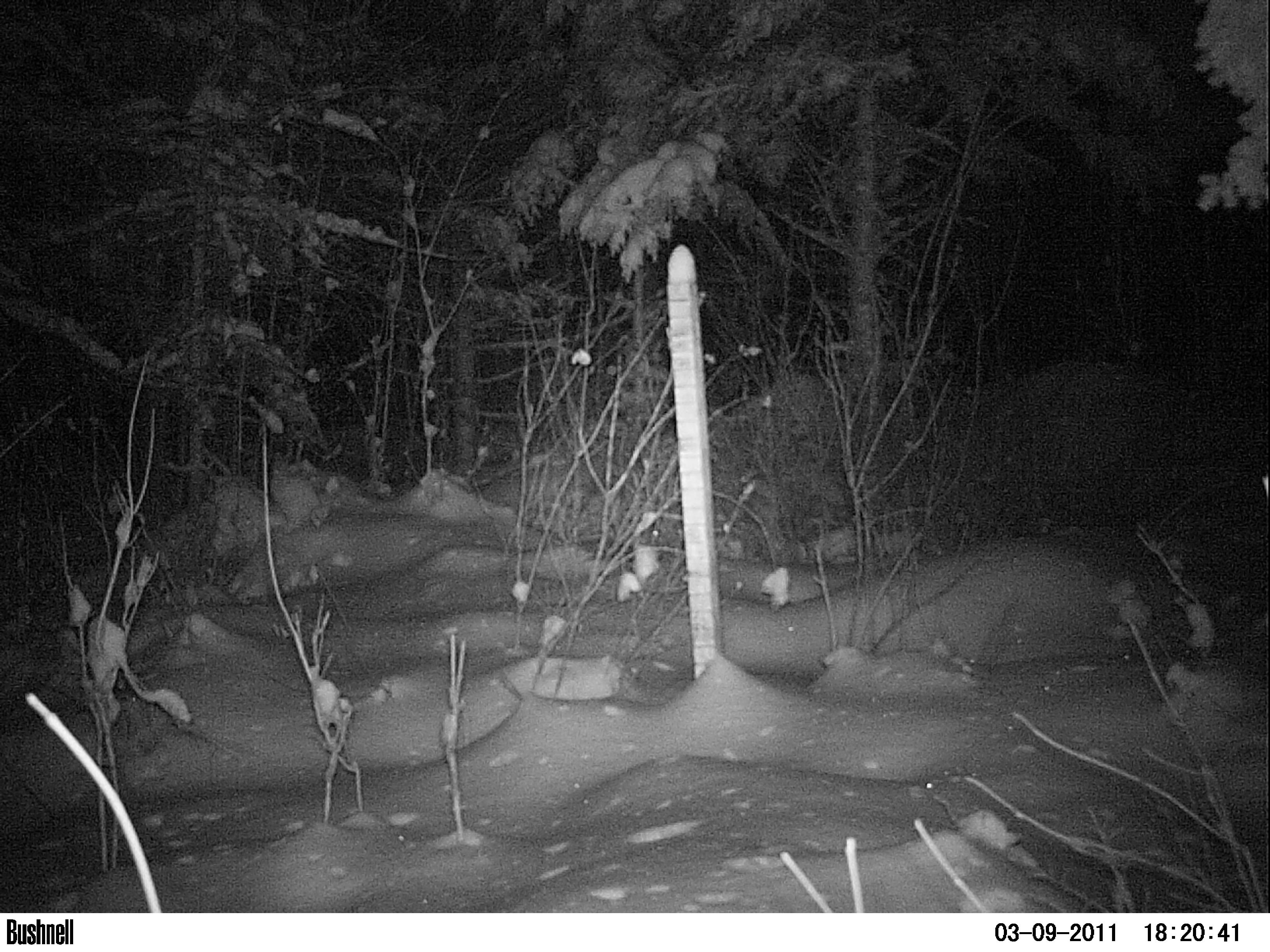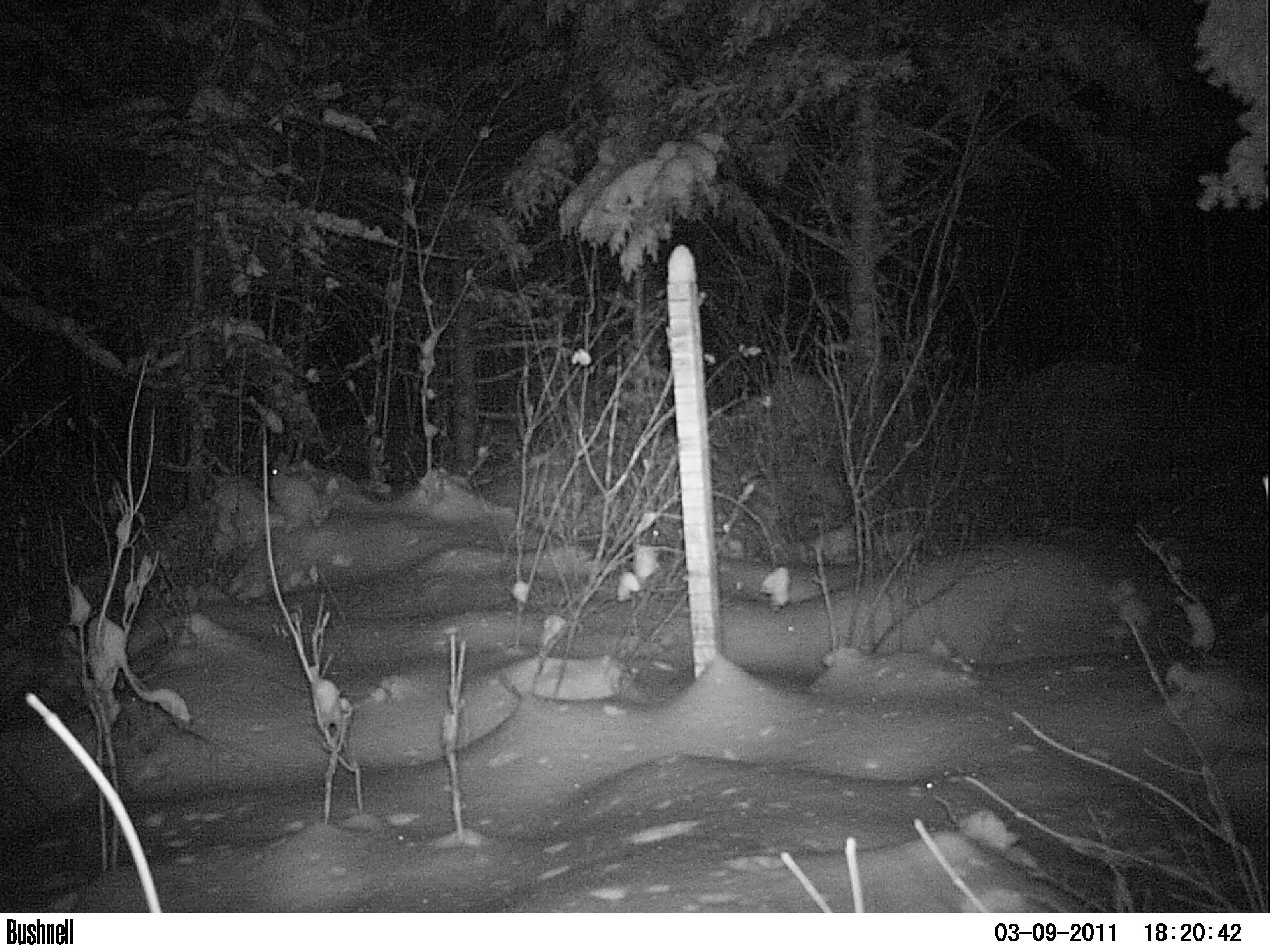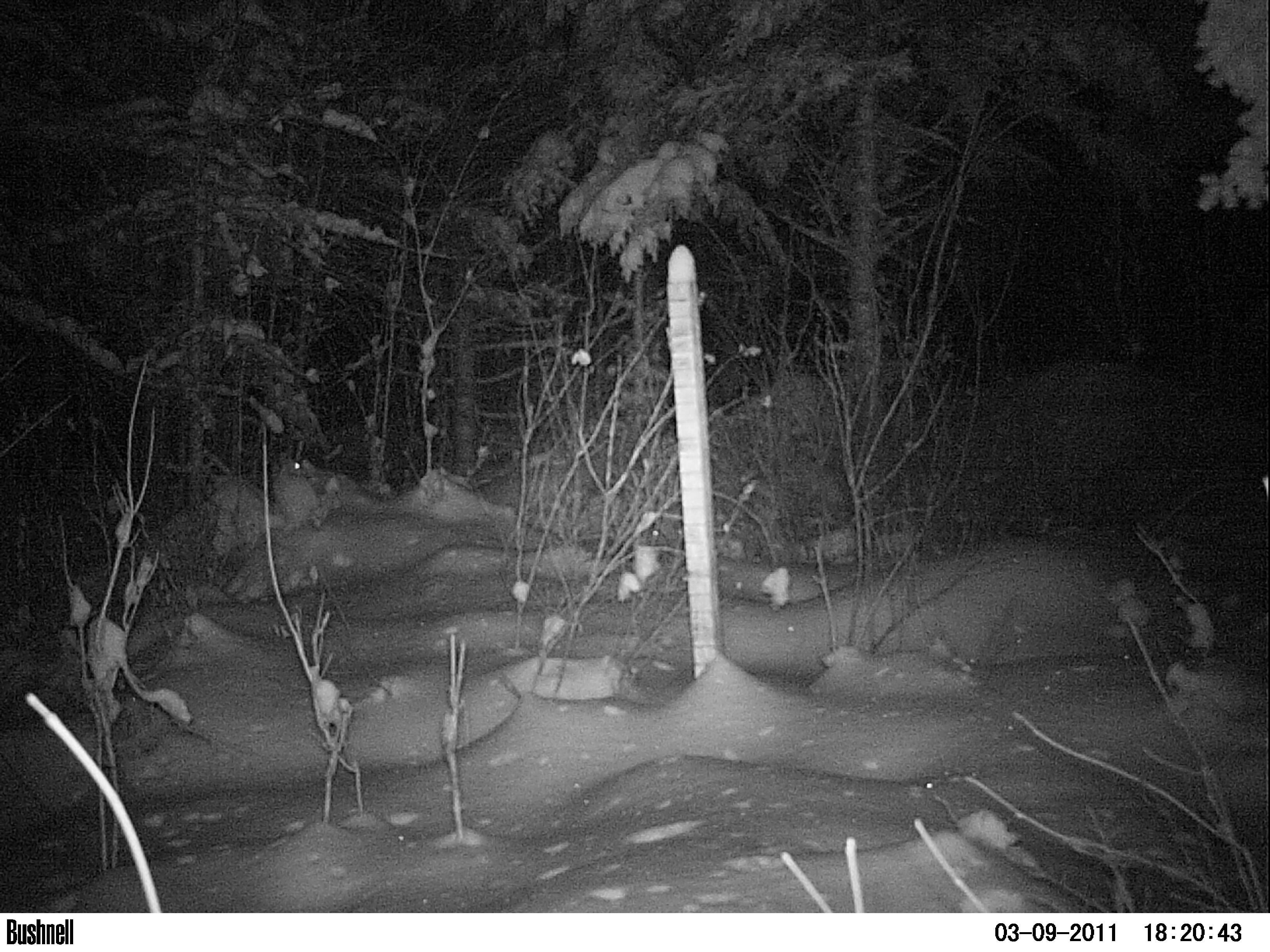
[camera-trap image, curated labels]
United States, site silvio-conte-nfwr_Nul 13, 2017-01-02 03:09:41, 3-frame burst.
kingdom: Animalia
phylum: Chordata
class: Mammalia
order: Lagomorpha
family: Leporidae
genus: Lepus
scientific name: Lepus americanus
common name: snowshoe hare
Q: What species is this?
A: Snowshoe hare (Lepus americanus).